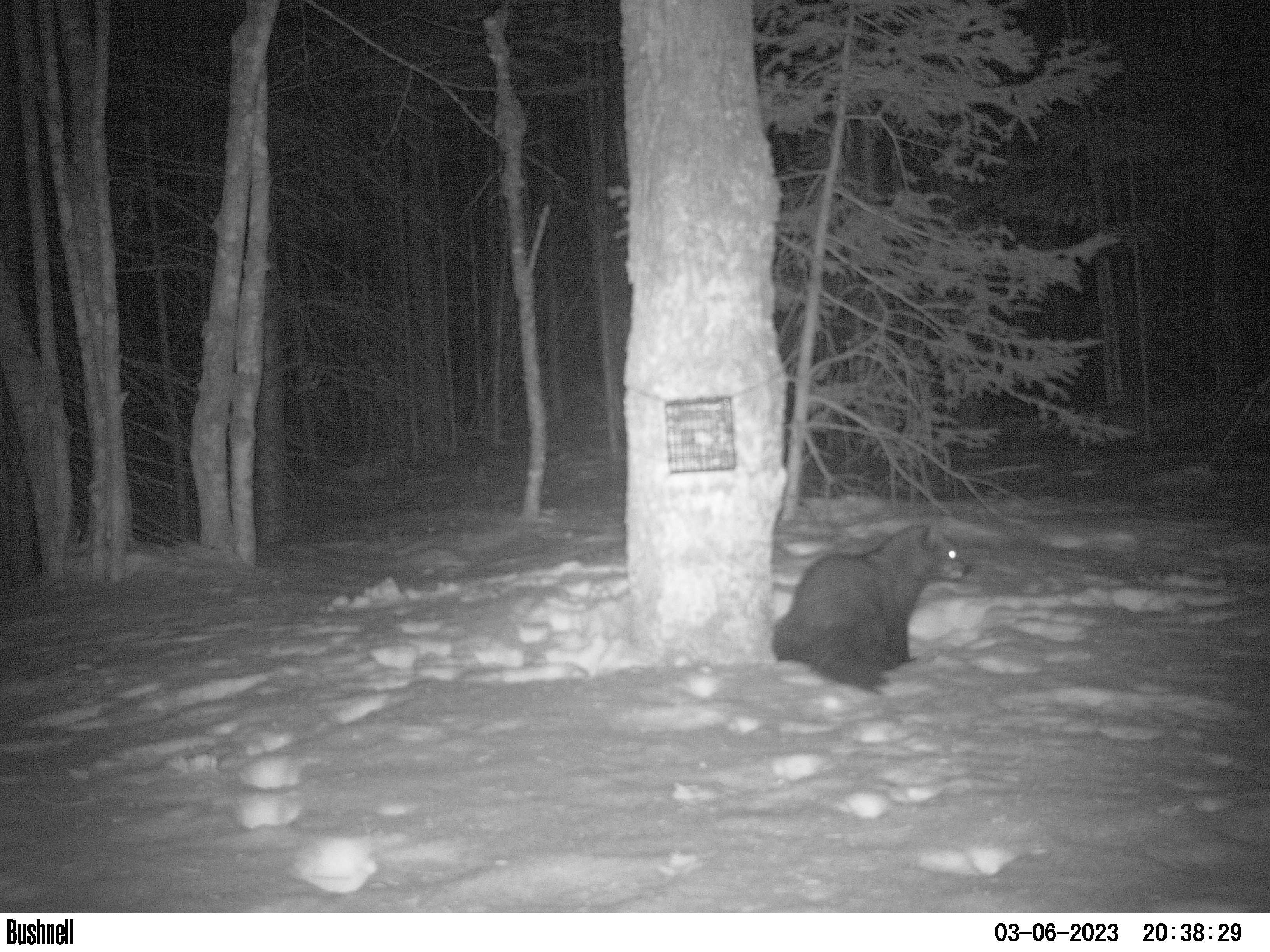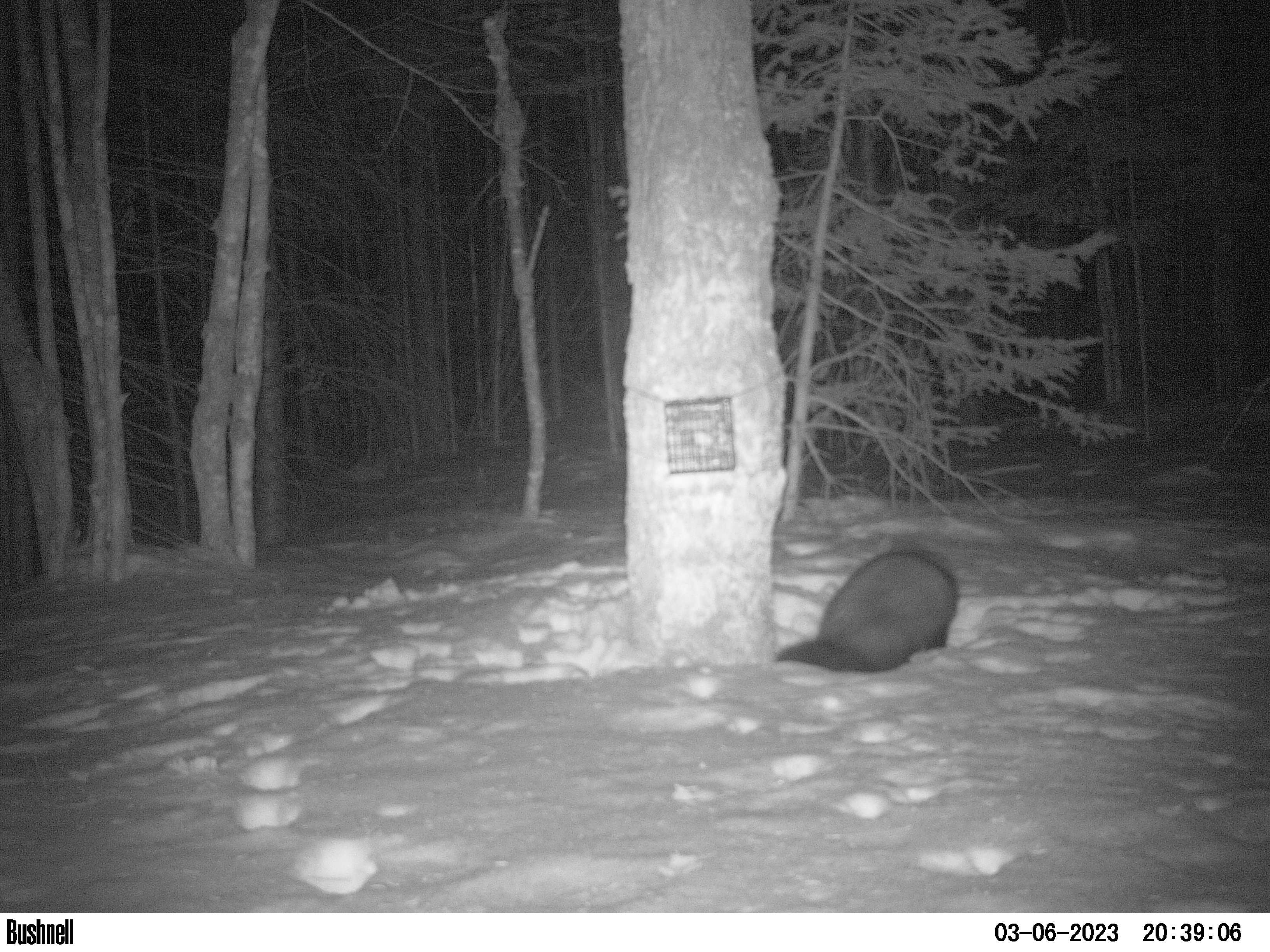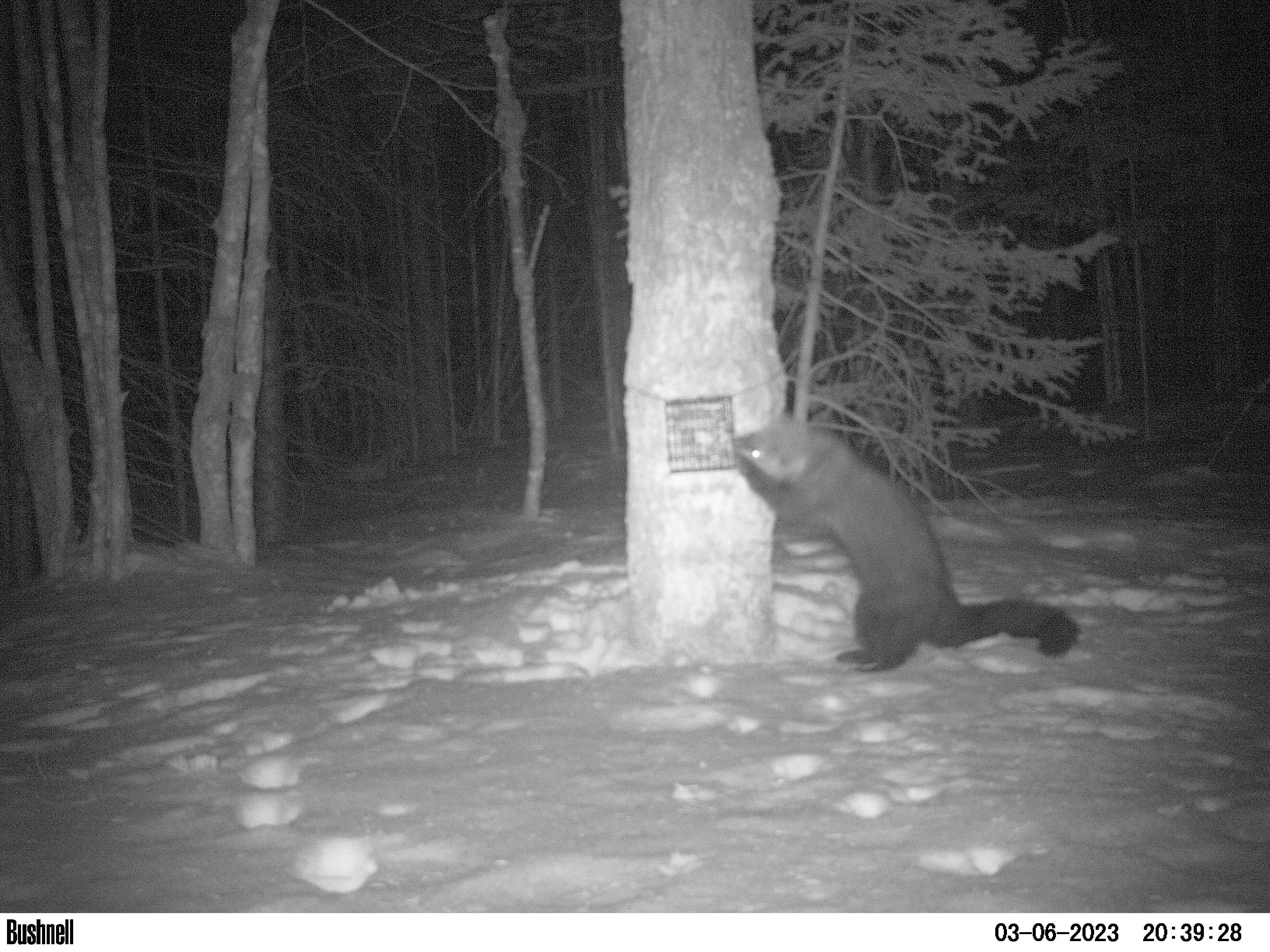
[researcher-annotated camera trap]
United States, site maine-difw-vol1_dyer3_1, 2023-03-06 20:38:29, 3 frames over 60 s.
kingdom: Animalia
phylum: Chordata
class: Mammalia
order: Carnivora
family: Mustelidae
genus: Pekania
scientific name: Pekania pennanti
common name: fisher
Fisher (Pekania pennanti).